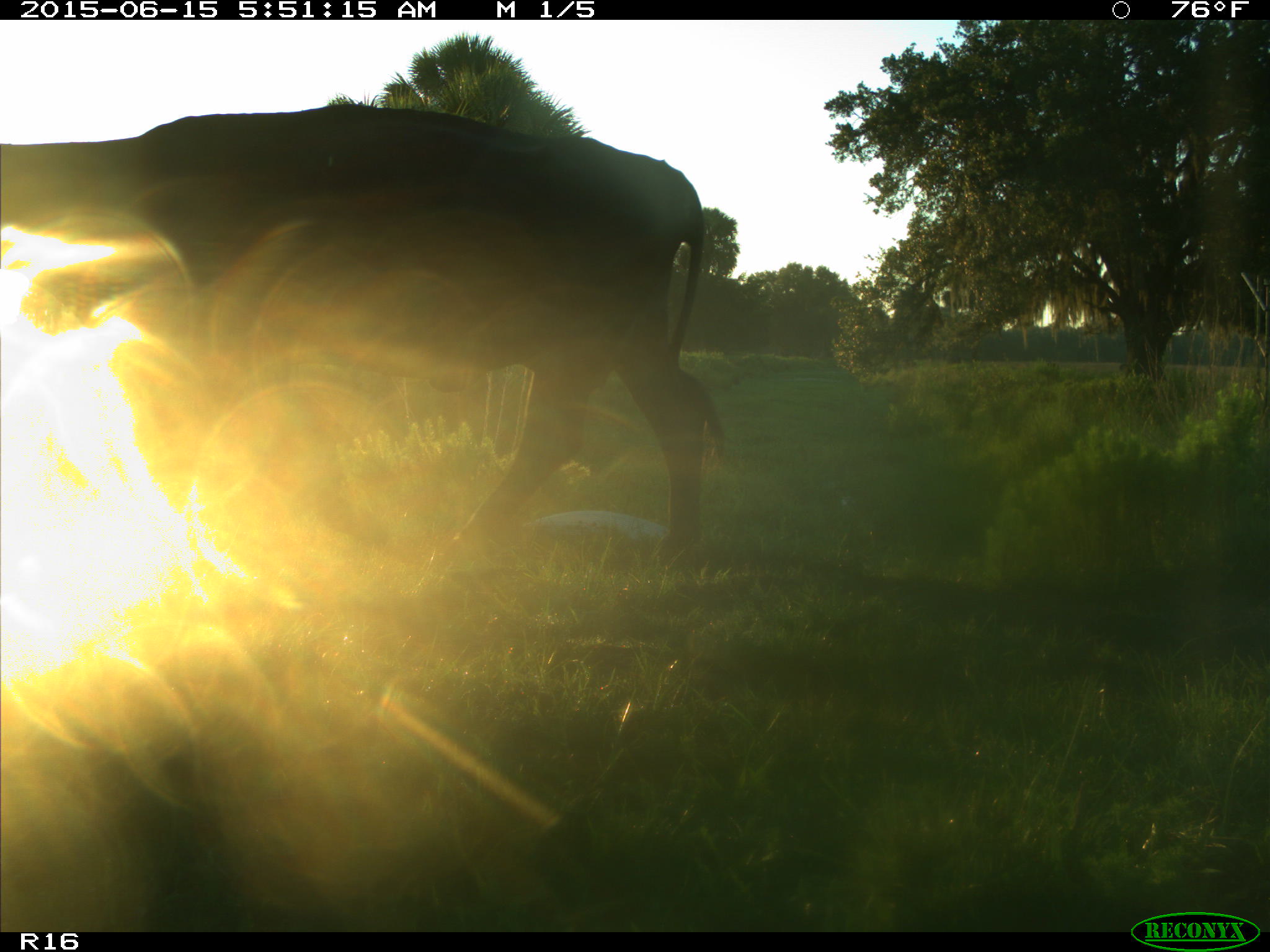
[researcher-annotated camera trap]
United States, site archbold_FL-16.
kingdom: Animalia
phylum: Chordata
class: Mammalia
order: Artiodactyla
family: Bovidae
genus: Bos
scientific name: Bos taurus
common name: domestic cow